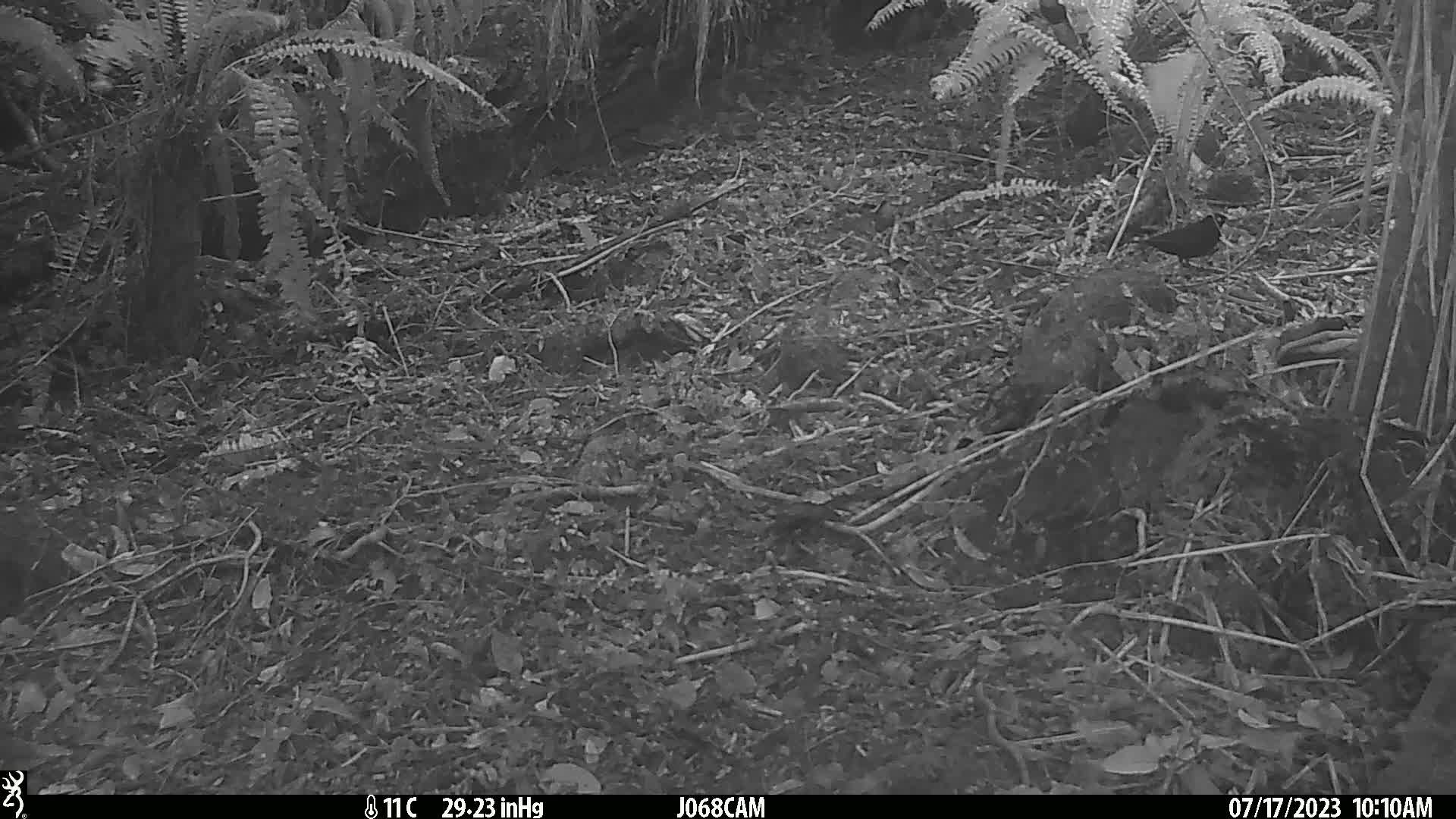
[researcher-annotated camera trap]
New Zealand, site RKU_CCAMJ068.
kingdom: Animalia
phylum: Chordata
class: Aves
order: Passeriformes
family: Turdidae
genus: Turdus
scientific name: Turdus merula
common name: eurasian blackbird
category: blackbird